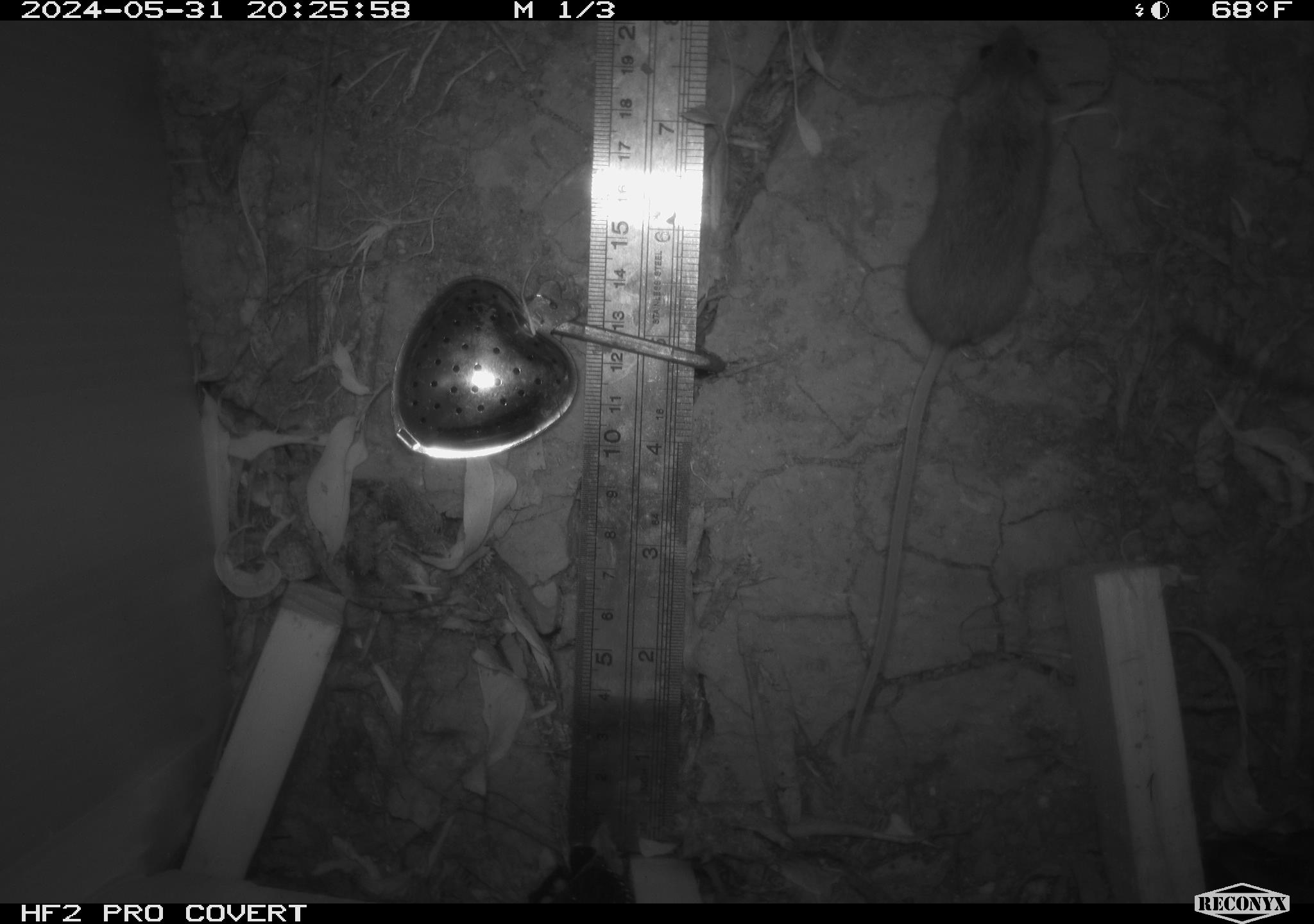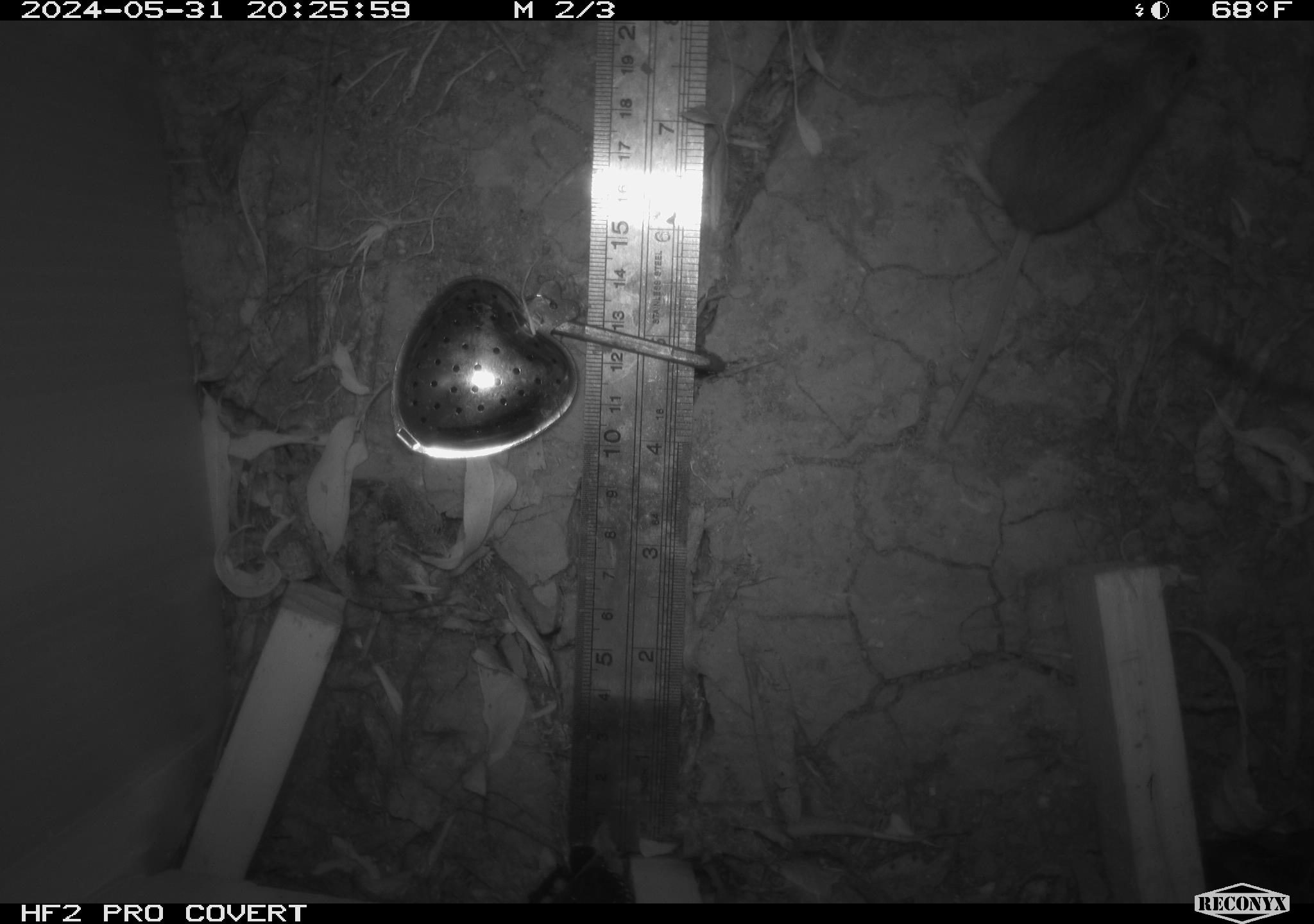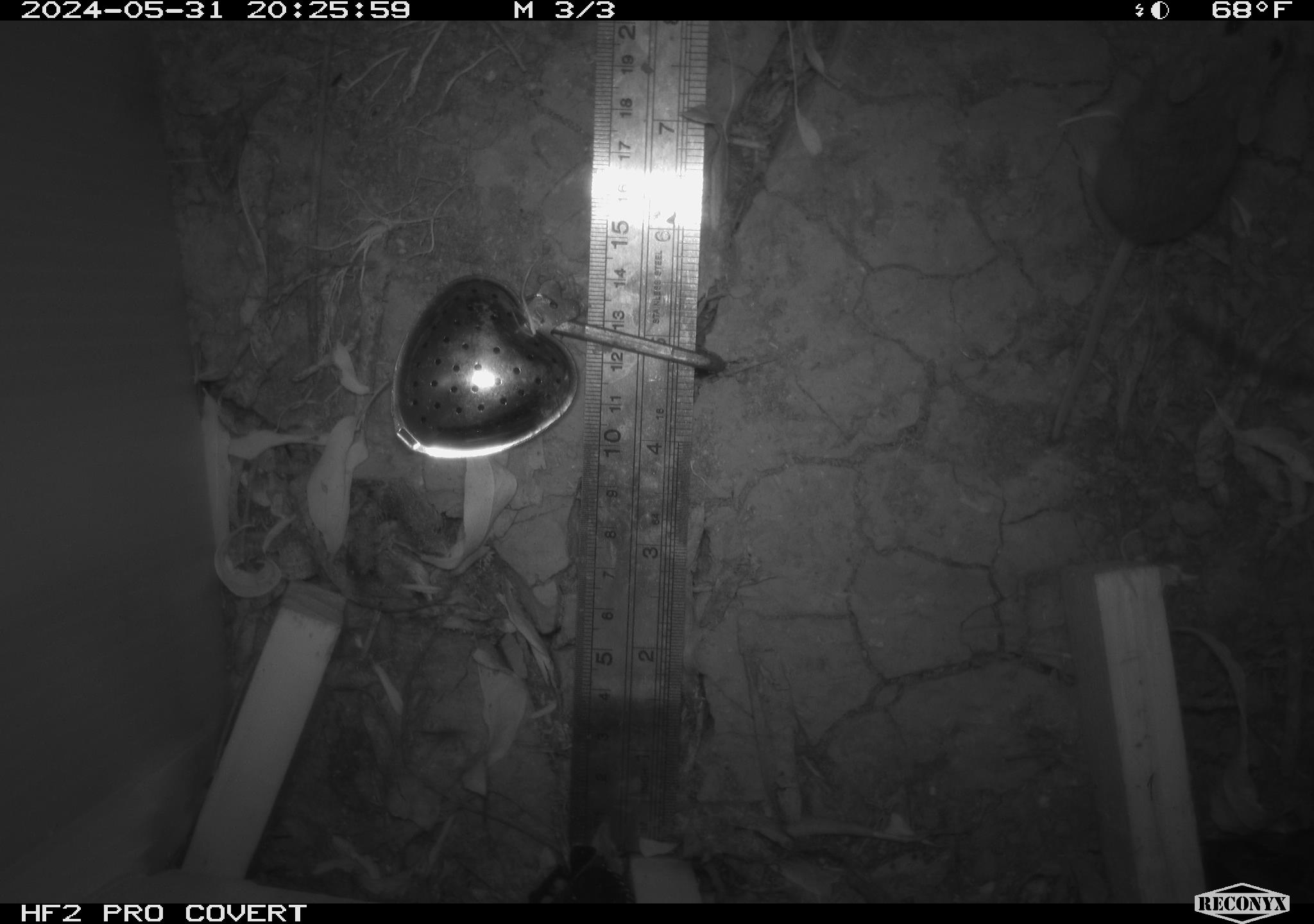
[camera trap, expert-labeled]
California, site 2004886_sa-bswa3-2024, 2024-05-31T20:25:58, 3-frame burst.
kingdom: Animalia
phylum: Chordata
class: Mammalia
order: Rodentia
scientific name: Rodentia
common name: mouse species